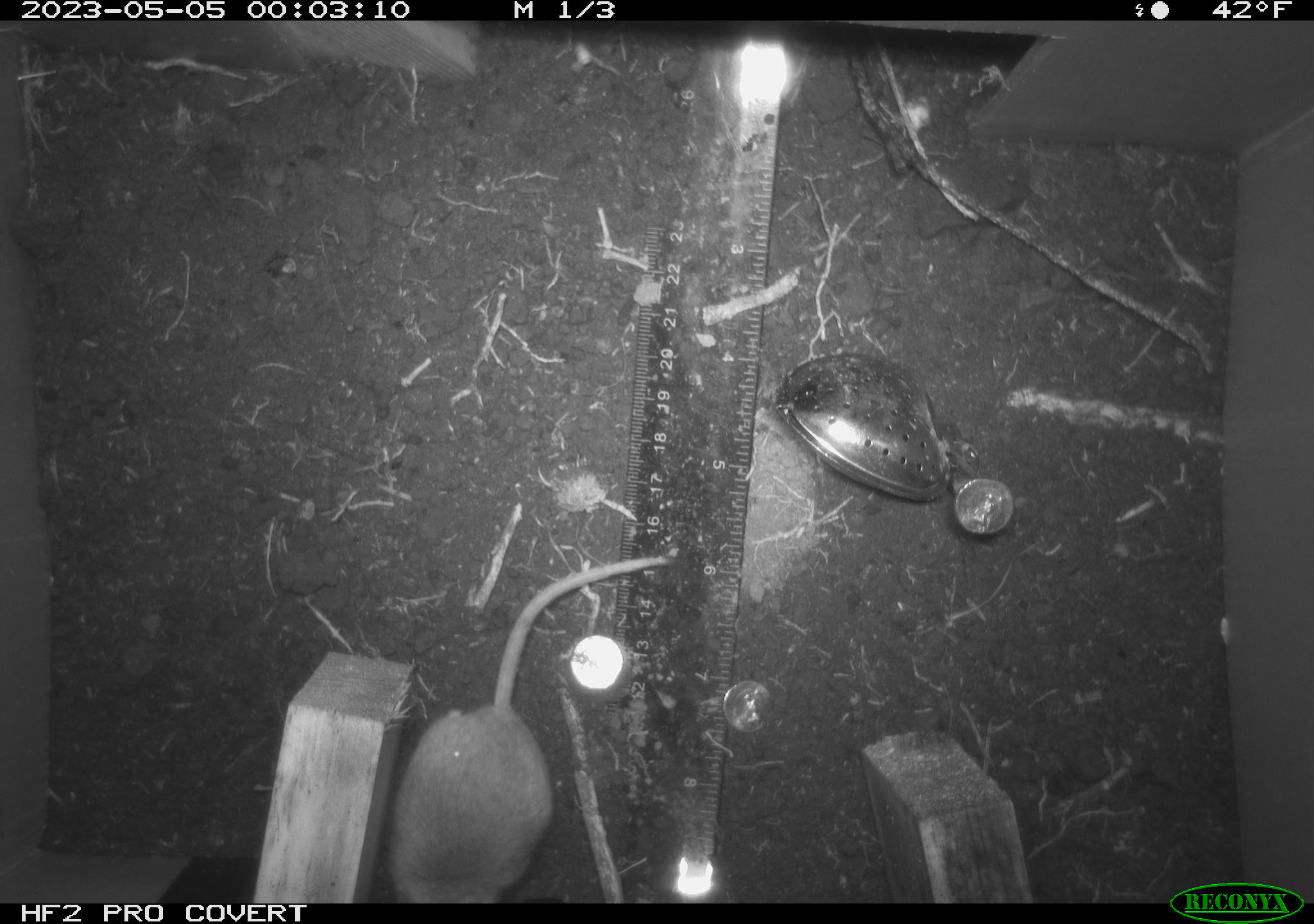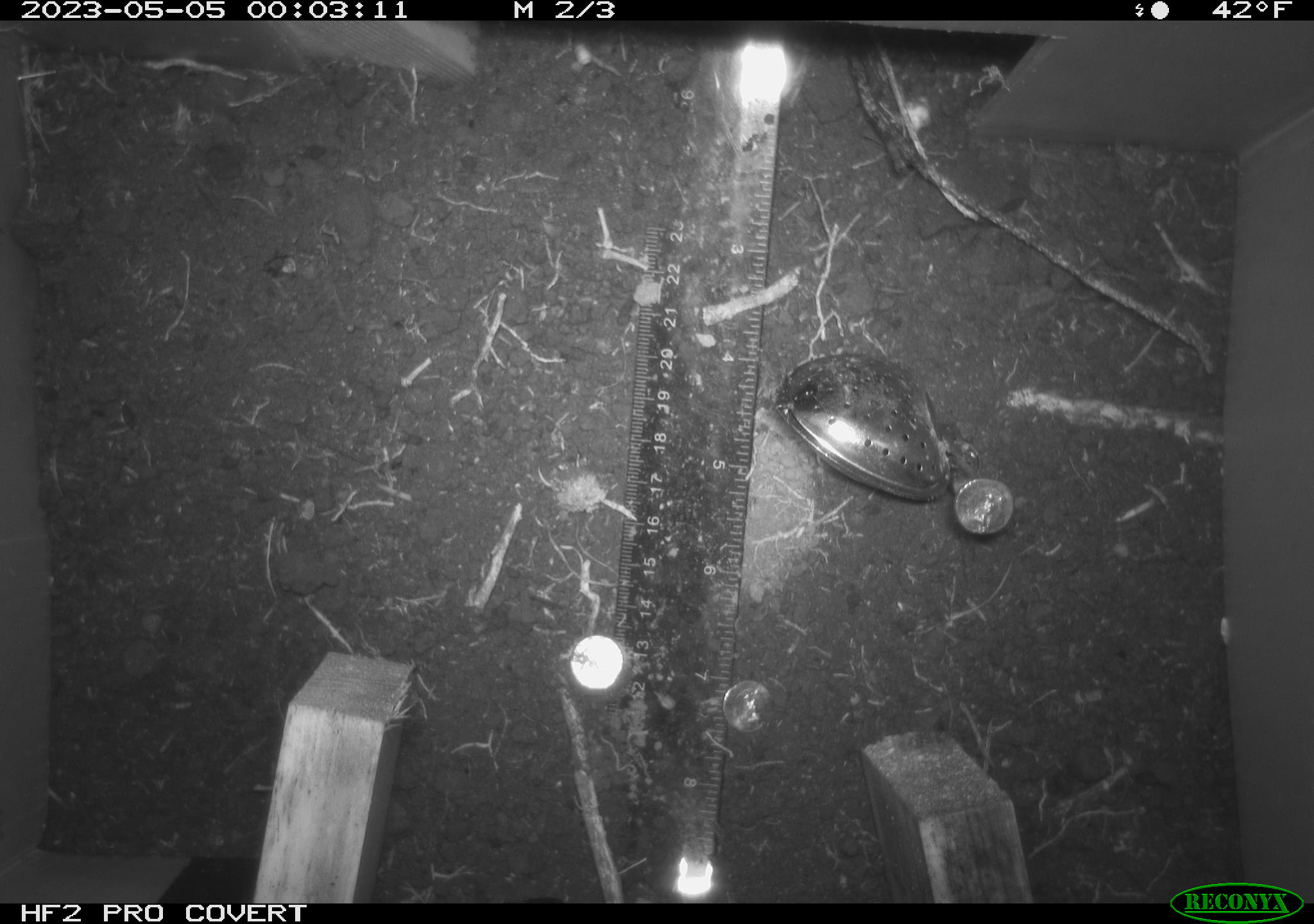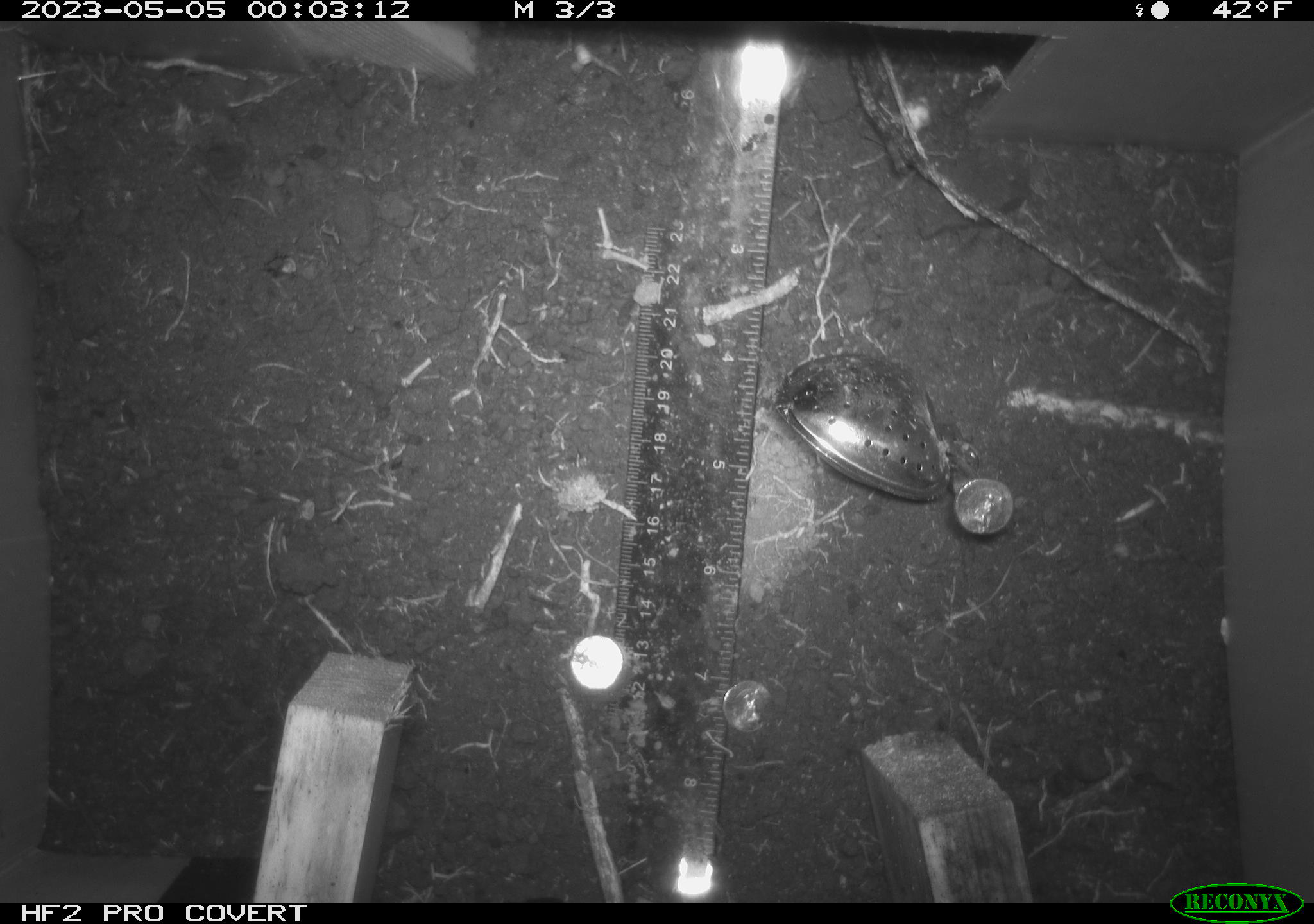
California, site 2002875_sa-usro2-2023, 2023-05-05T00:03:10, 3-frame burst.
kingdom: Animalia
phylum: Chordata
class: Mammalia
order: Rodentia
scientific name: Rodentia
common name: mouse species